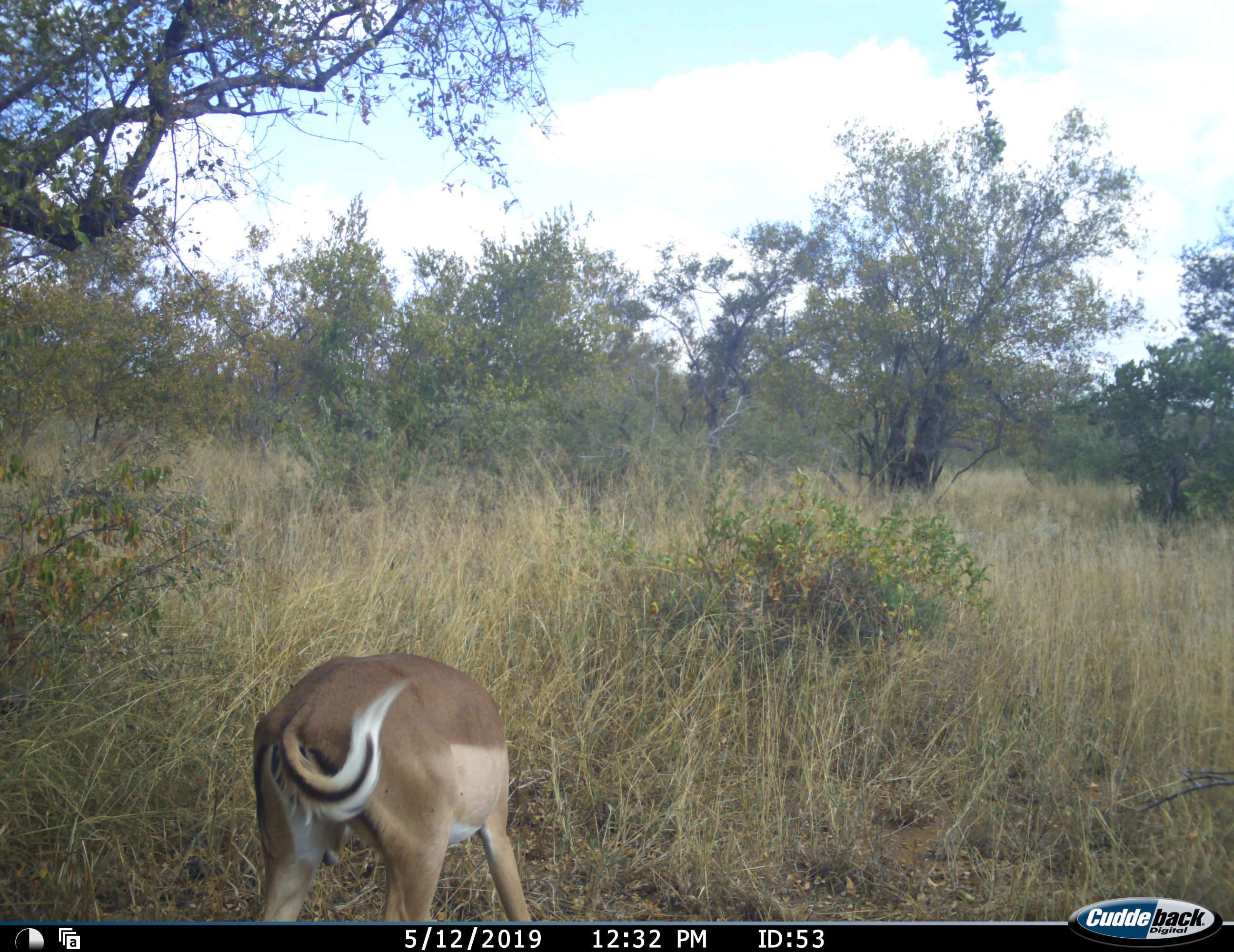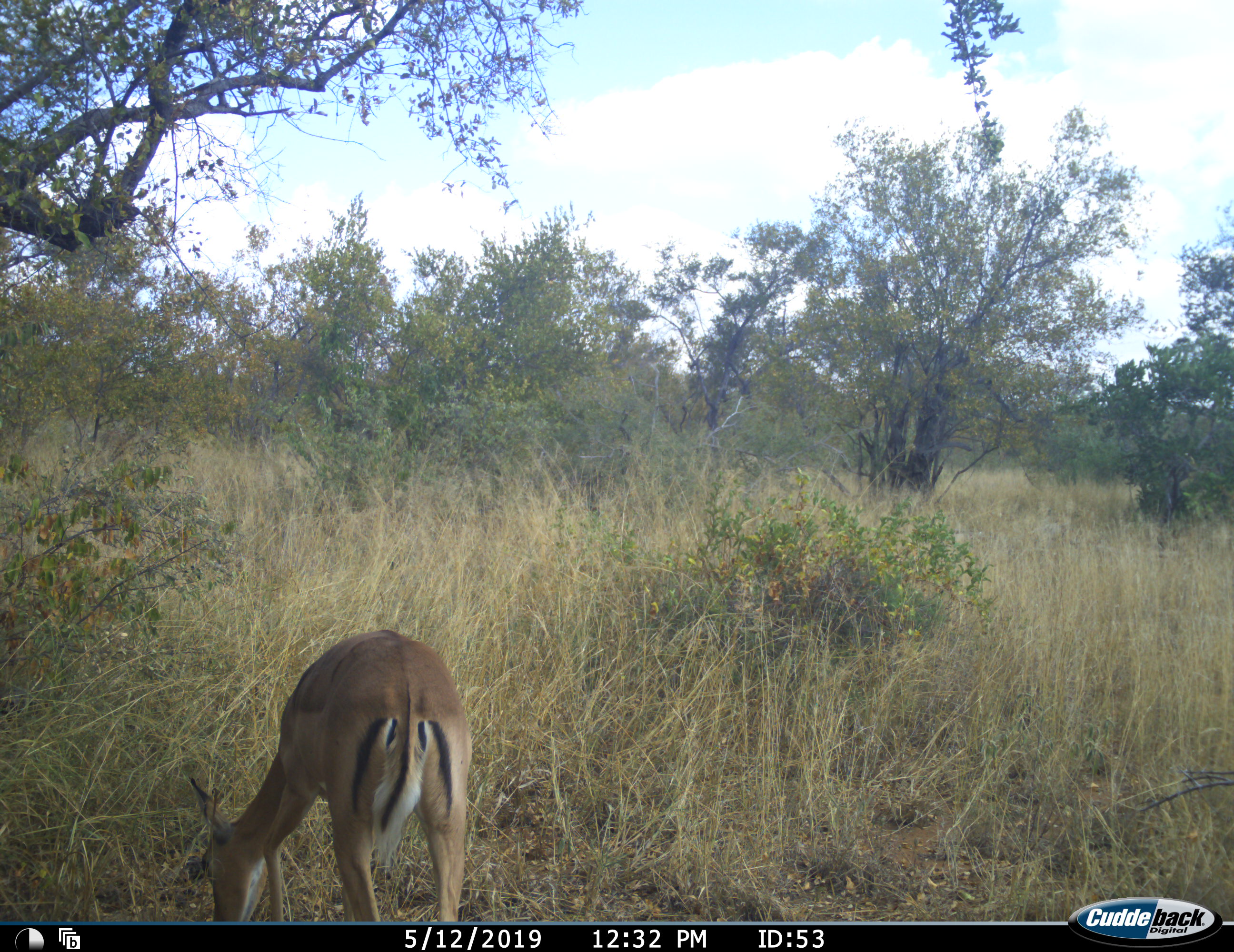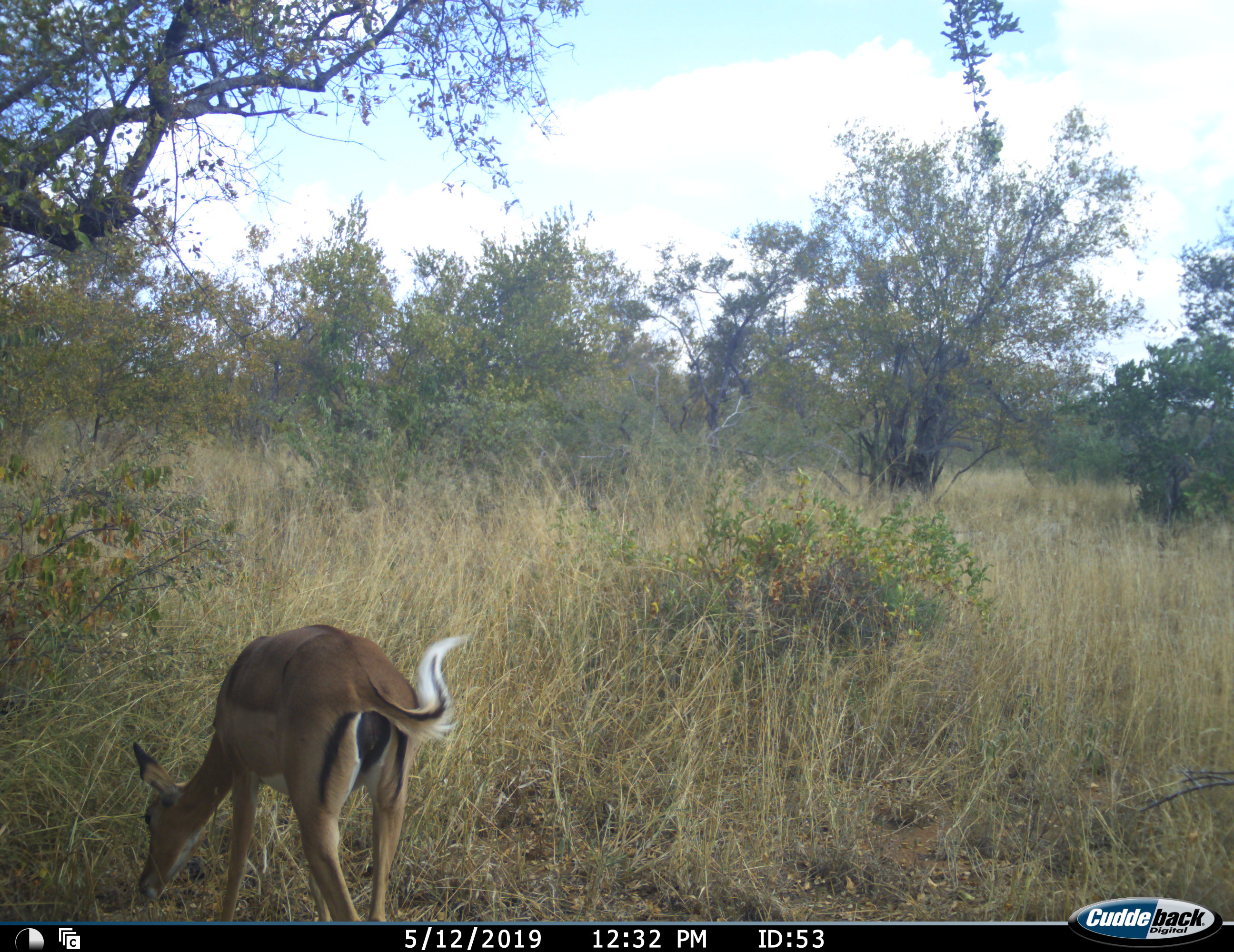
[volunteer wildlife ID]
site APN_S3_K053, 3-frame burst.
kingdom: Animalia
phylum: Chordata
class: Mammalia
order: Artiodactyla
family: Bovidae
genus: Aepyceros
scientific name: Aepyceros melampus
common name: impala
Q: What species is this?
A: Impala (Aepyceros melampus).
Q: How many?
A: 1.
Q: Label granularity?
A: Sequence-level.